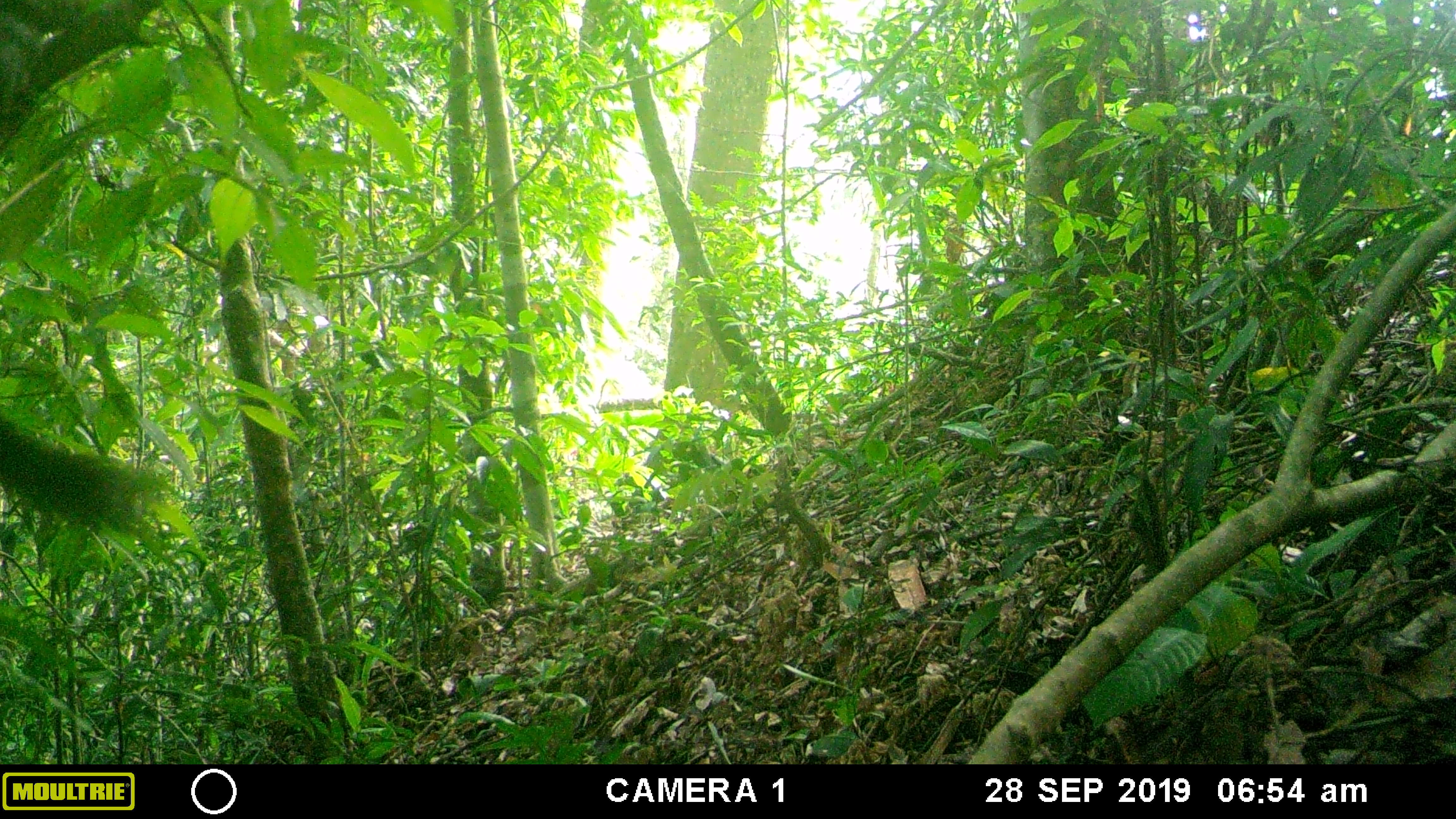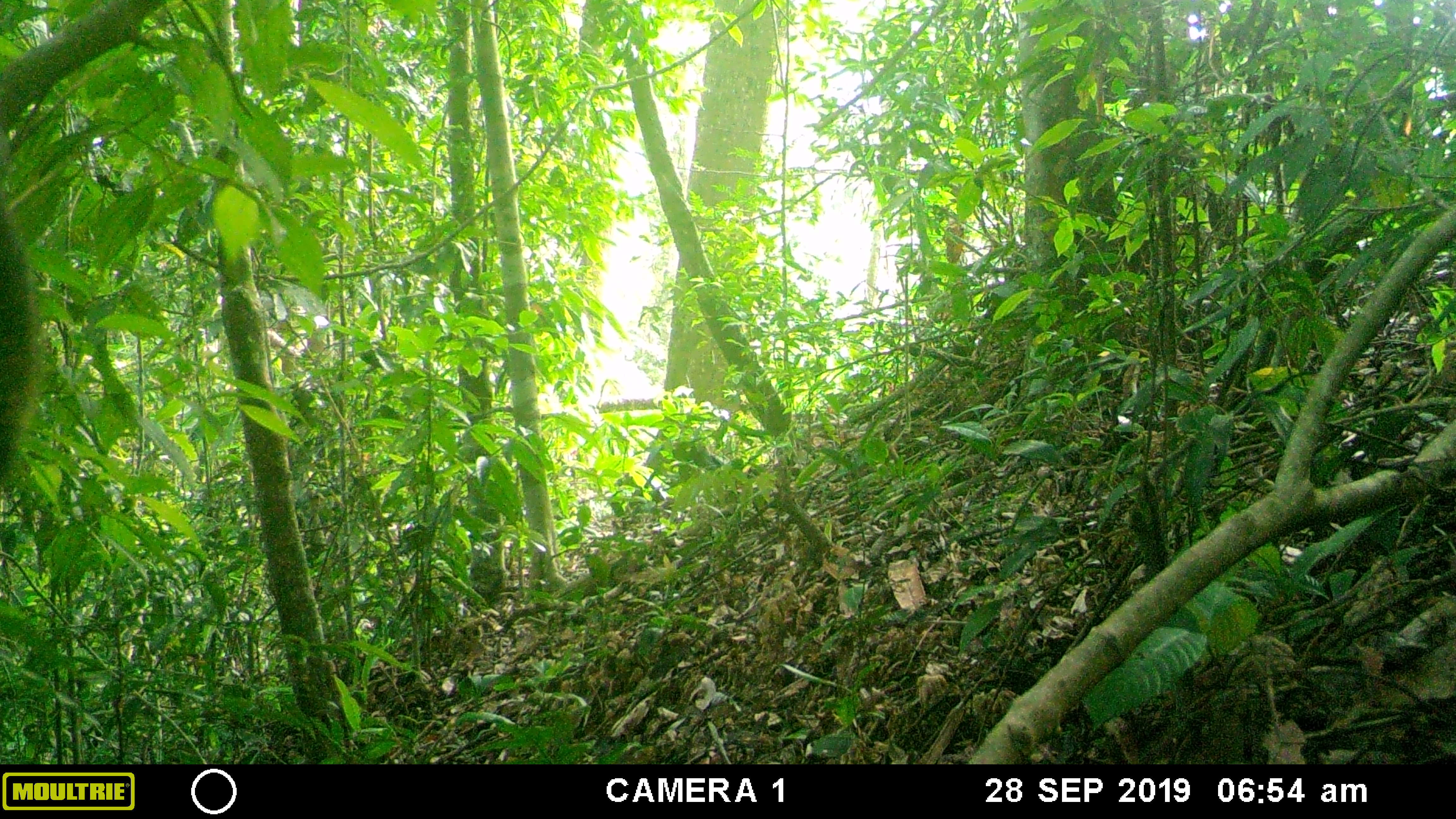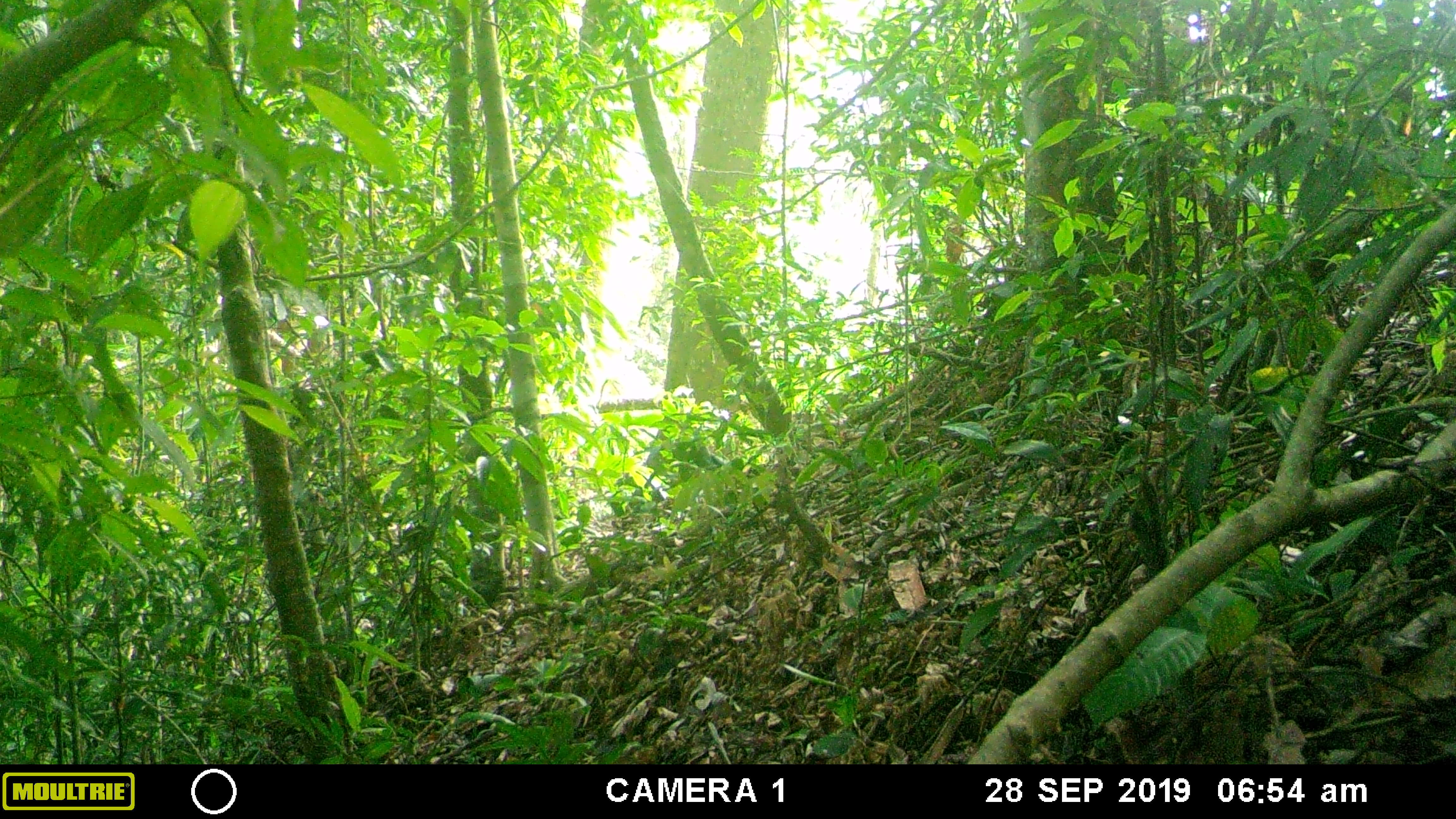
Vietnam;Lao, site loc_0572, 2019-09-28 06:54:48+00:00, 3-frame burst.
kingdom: Animalia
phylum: Chordata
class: Mammalia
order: Rodentia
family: Sciuridae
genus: Sciurus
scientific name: Sciurus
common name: squirrel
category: unidentified squirrel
Unidentified squirrel (squirrel) (Sciurus). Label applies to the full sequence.